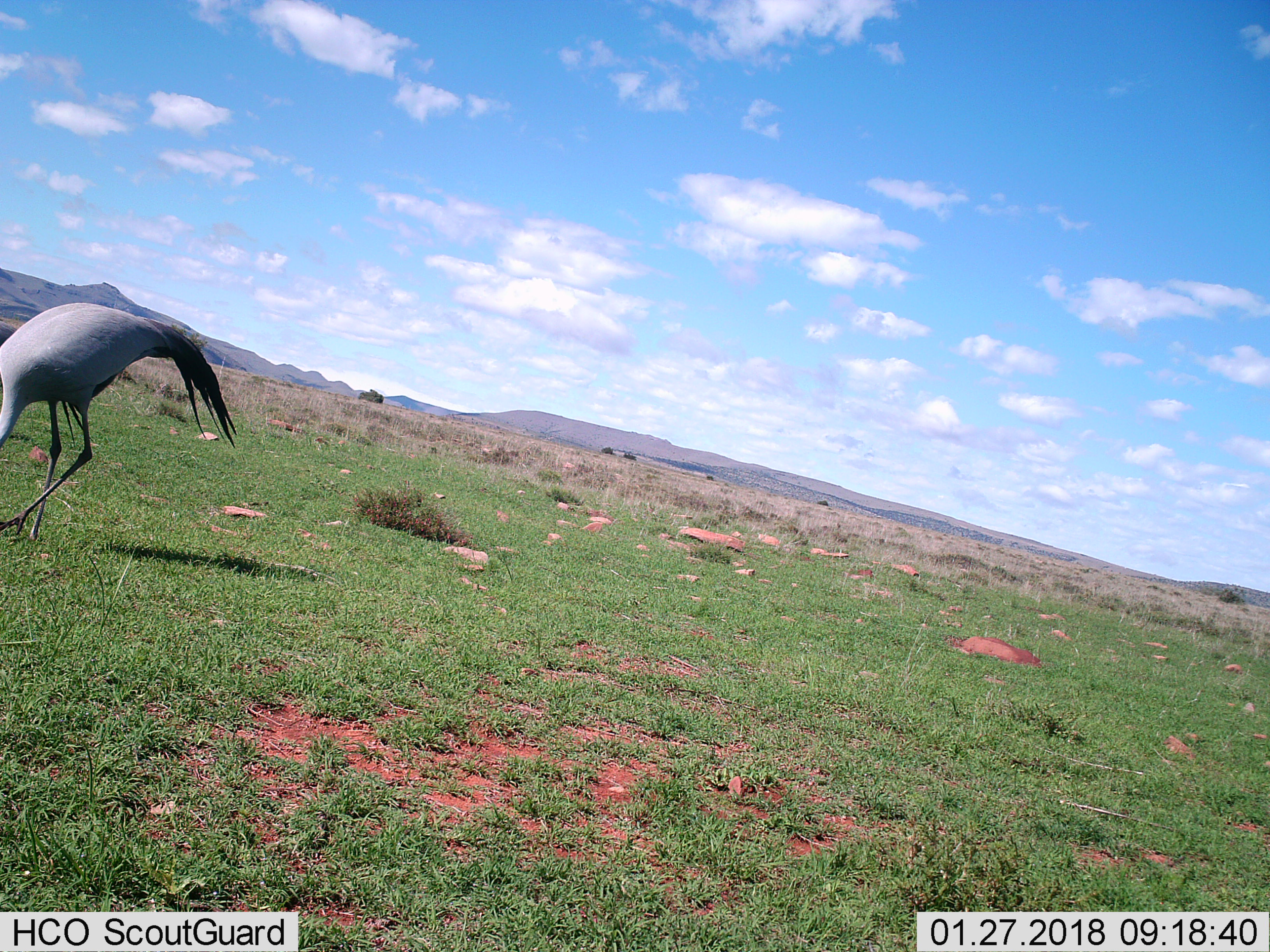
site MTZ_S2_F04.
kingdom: Animalia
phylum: Chordata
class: Aves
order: Gruiformes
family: Gruidae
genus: Anthropoides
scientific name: Anthropoides paradiseus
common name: blue crane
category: craneblue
Craneblue (blue crane) (Anthropoides paradiseus), count 1. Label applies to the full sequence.